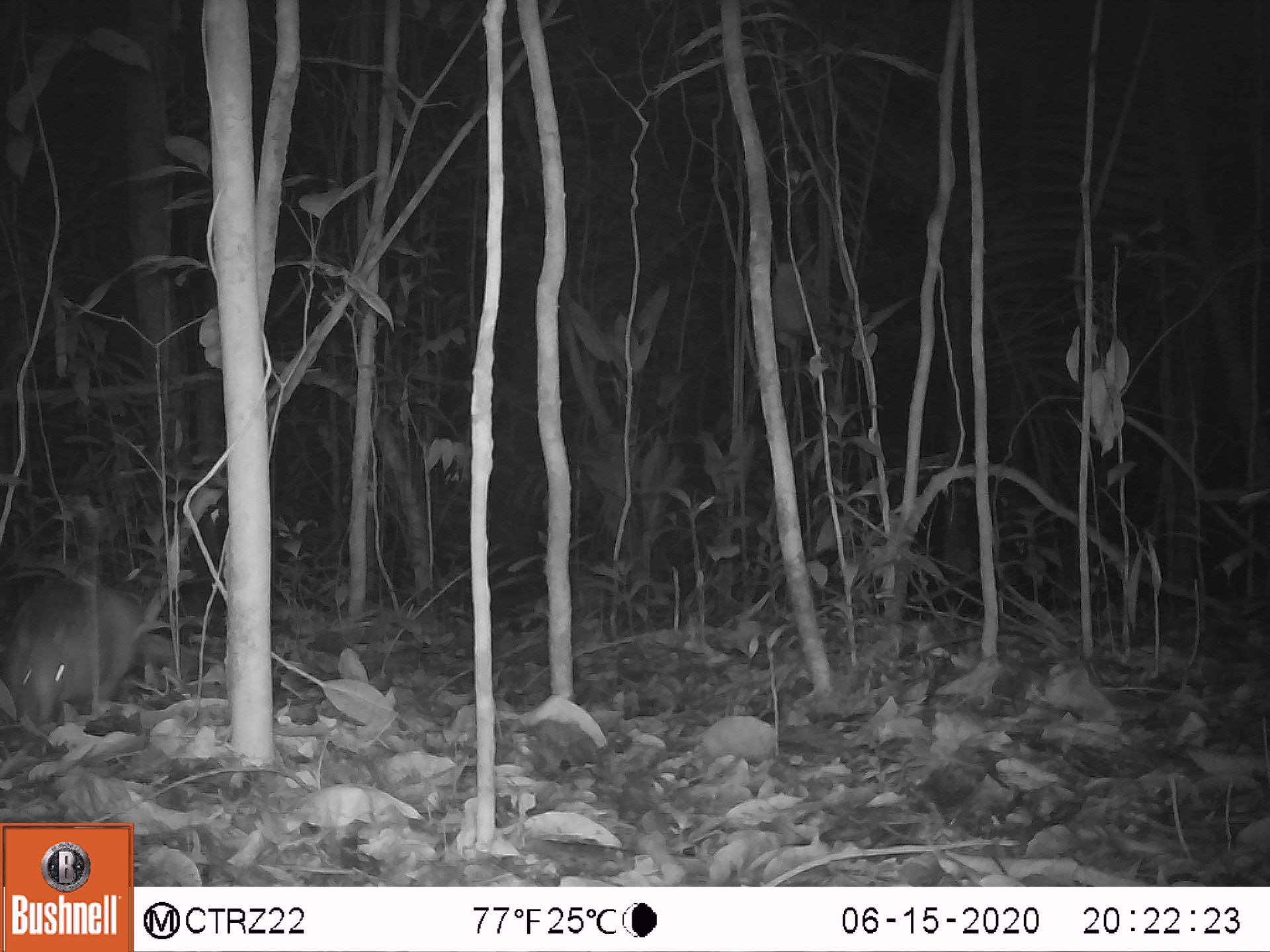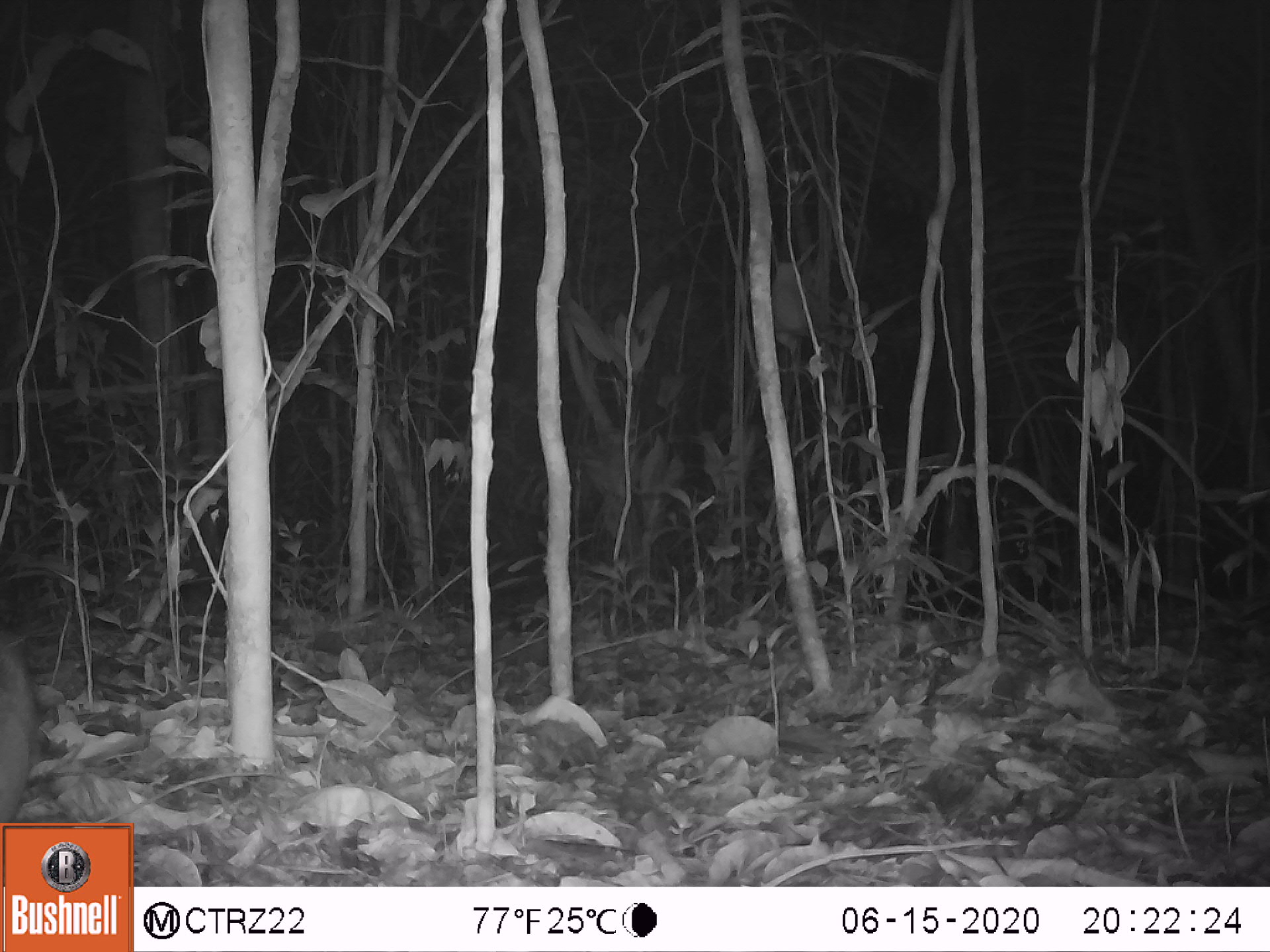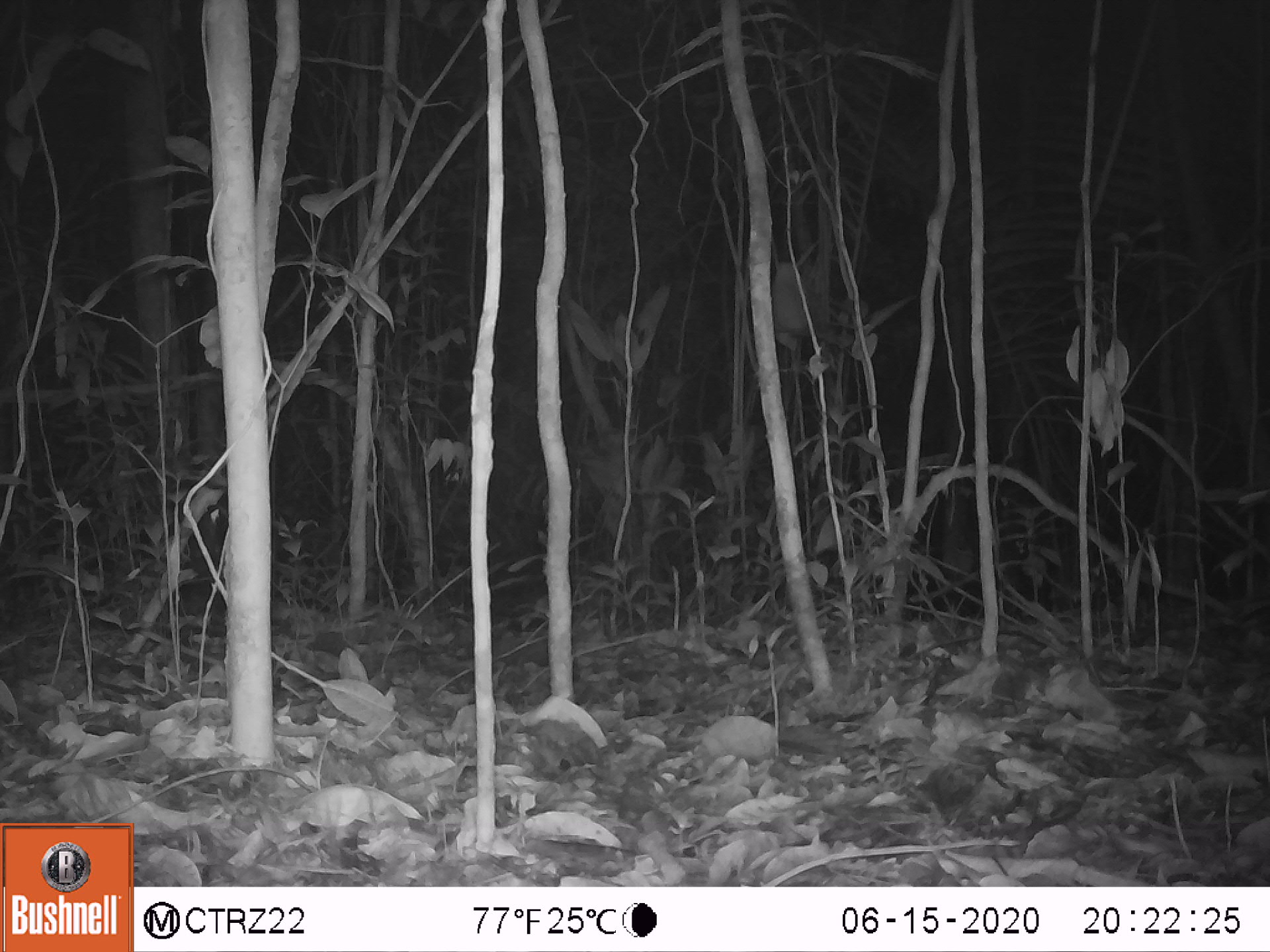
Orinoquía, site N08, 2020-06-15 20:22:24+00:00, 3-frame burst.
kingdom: Animalia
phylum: Chordata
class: Mammalia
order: Cingulata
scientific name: Cingulata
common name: armadillo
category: unknown armadillo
Unknown armadillo (armadillo) (Cingulata).